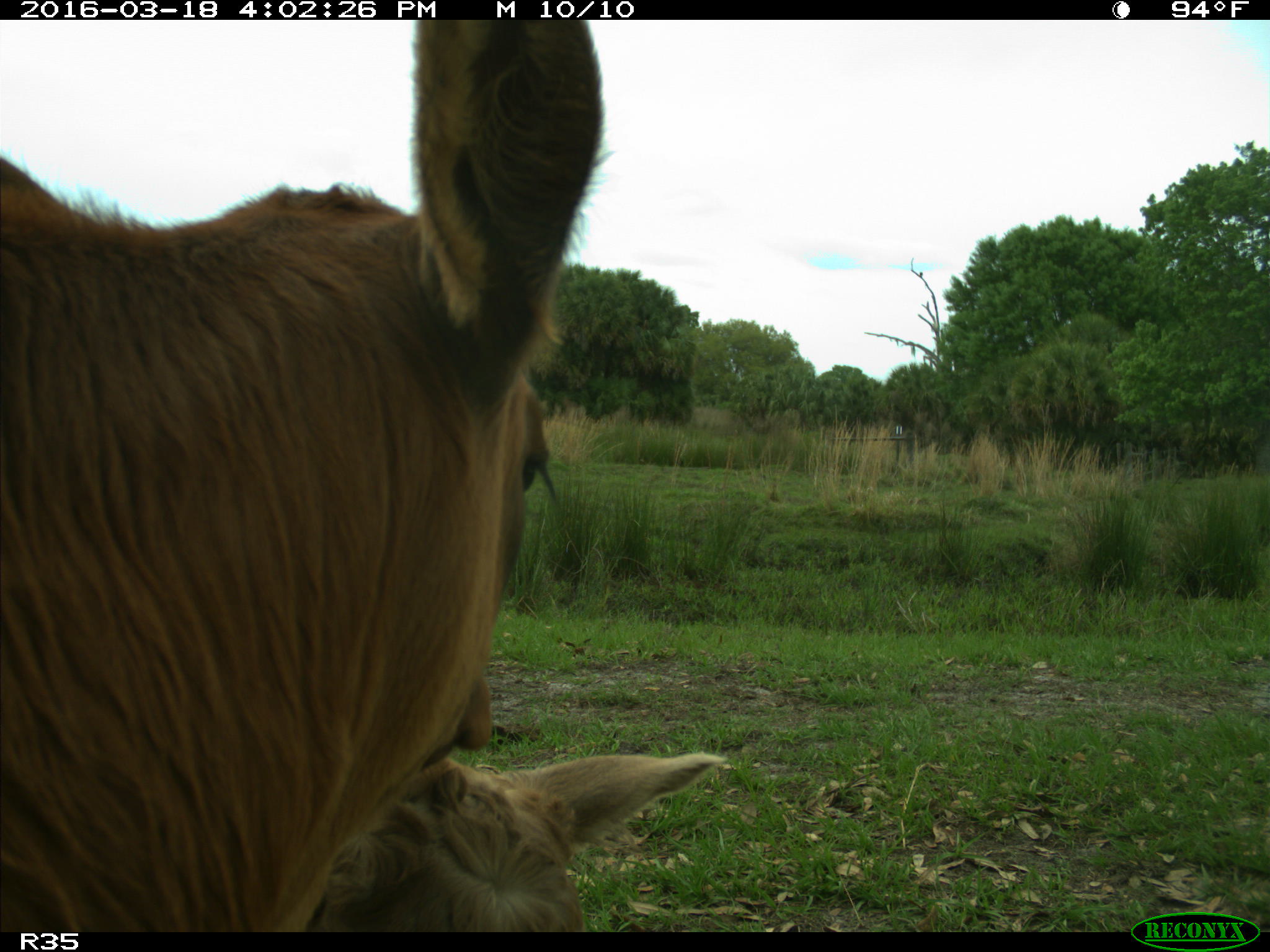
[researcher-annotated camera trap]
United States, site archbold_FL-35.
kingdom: Animalia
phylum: Chordata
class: Mammalia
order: Artiodactyla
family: Bovidae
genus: Bos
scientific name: Bos taurus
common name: domestic cow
Bos taurus (domestic cow).